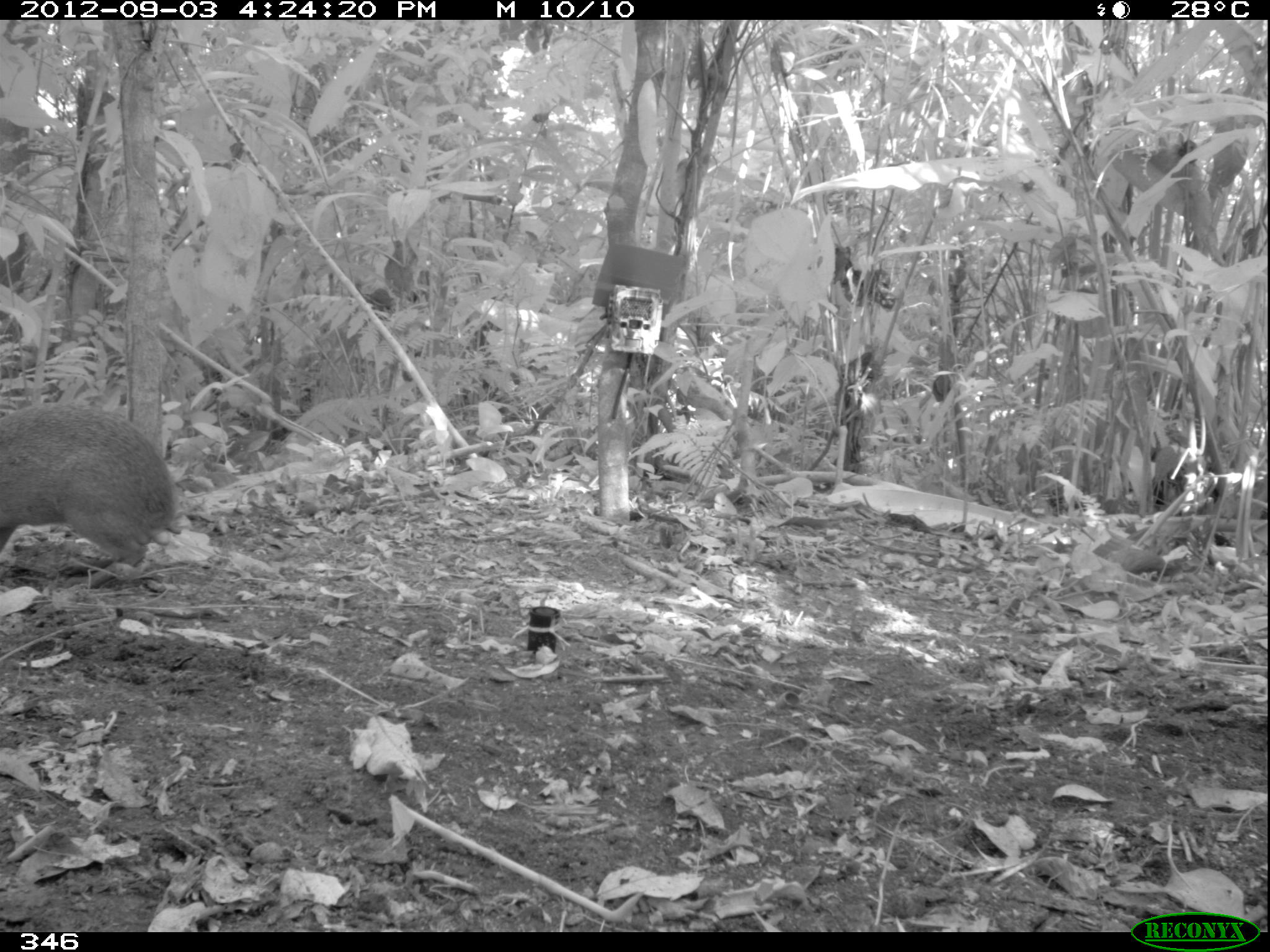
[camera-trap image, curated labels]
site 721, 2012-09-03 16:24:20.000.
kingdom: Animalia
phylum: Chordata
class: Mammalia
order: Rodentia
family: Dasyproctidae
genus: Dasyprocta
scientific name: Dasyprocta punctata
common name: central american agouti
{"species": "Dasyprocta punctata (central american agouti)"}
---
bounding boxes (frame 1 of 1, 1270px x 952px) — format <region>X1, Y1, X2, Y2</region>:
dasyprocta punctata: <region>0, 402, 177, 569</region>